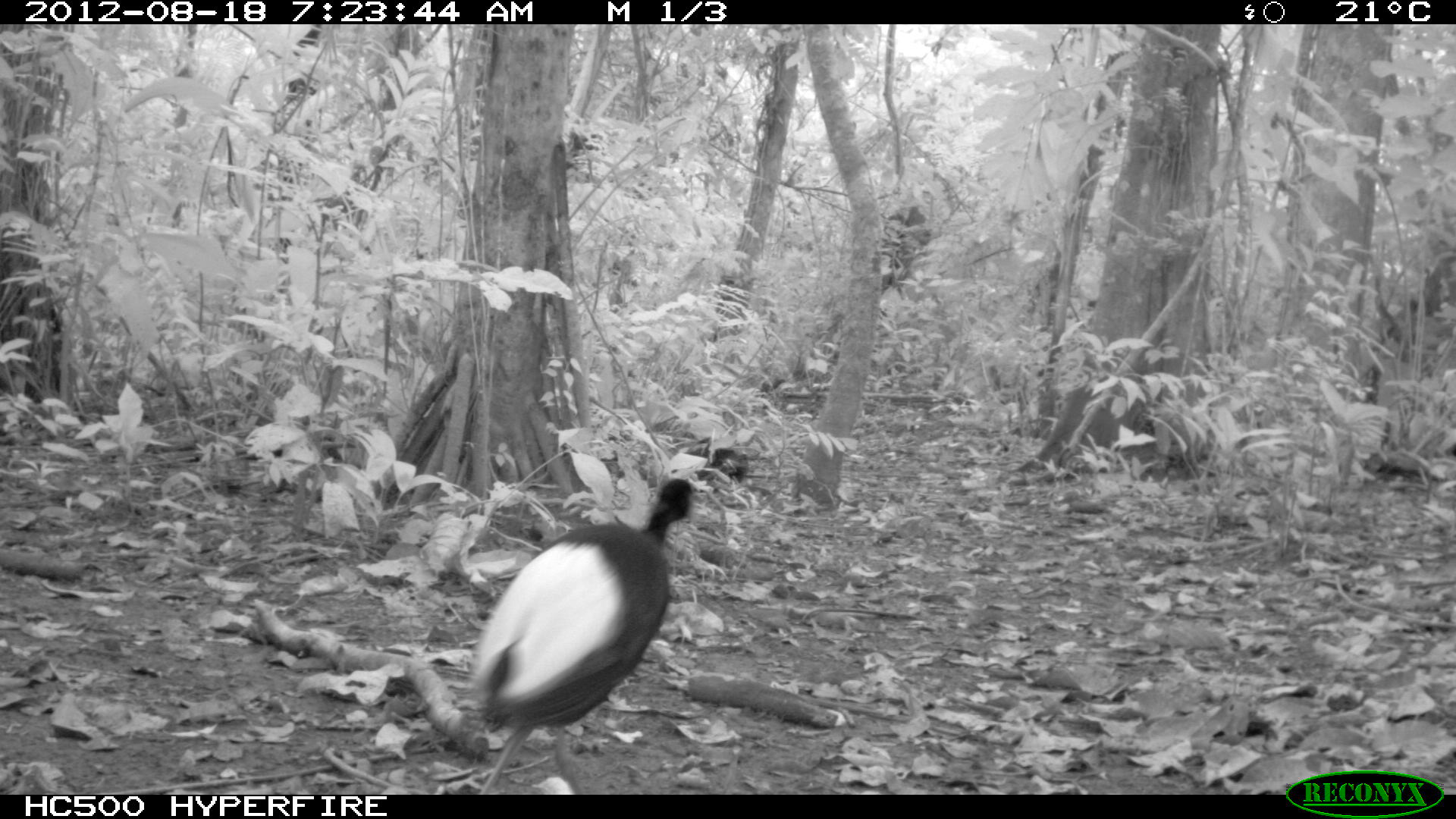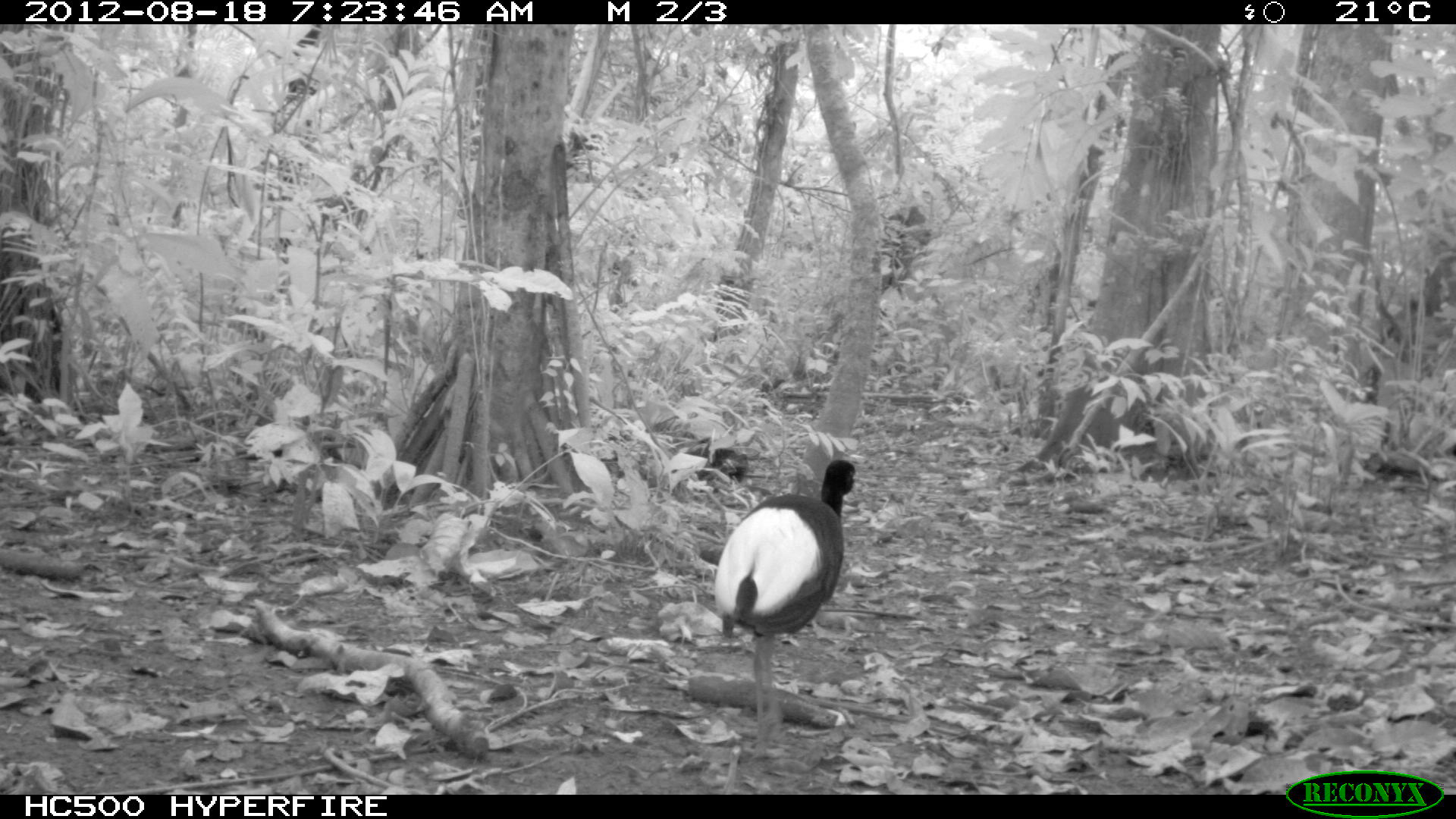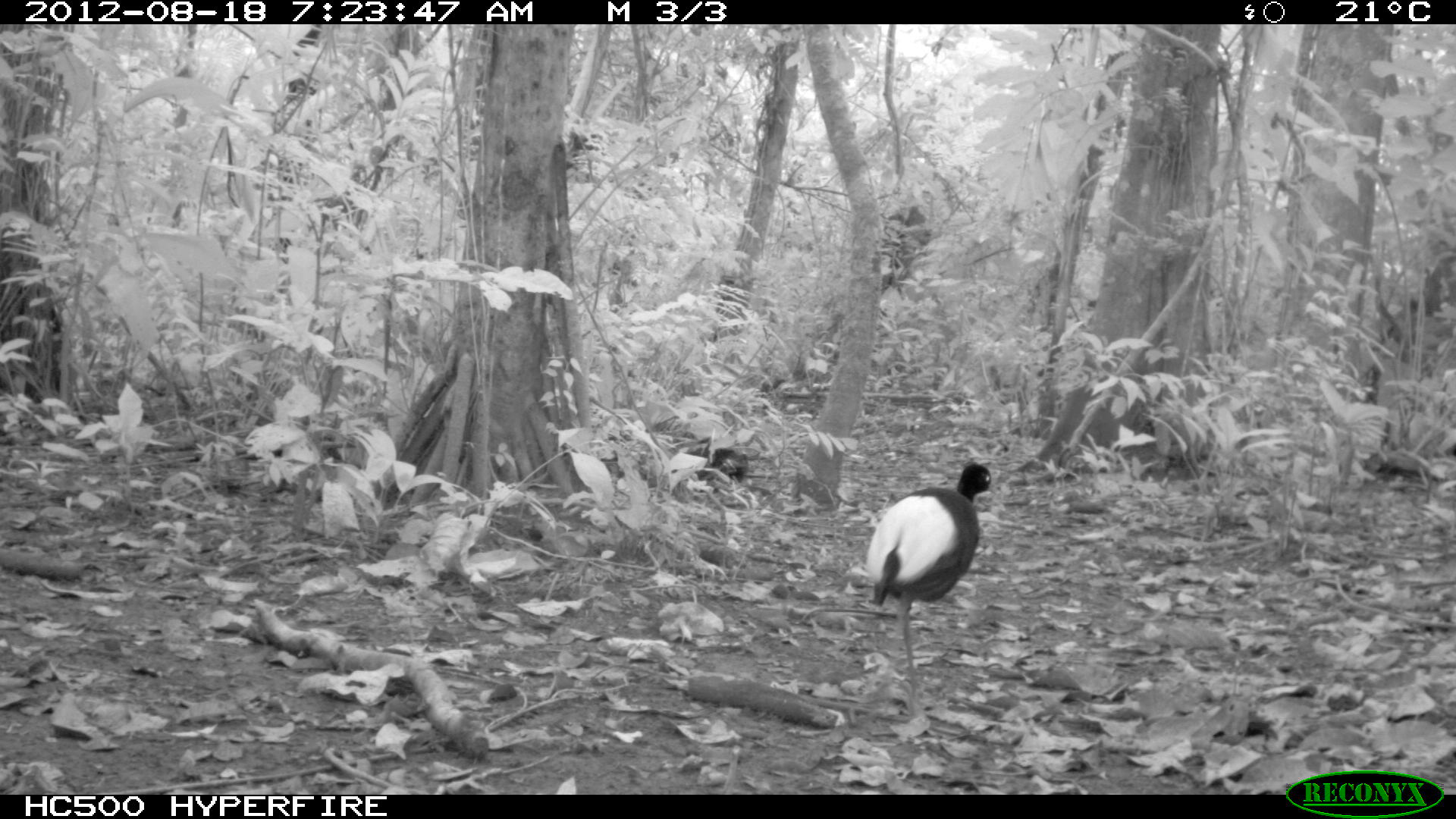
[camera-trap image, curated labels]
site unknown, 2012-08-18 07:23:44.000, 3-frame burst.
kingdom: Animalia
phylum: Chordata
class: Aves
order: Gruiformes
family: Psophiidae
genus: Psophia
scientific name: Psophia leucoptera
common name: pale-winged trumpeter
Psophia leucoptera (pale-winged trumpeter).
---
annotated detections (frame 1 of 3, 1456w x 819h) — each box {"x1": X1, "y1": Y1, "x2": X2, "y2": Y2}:
psophia leucoptera: {"x1": 462, "y1": 473, "x2": 696, "y2": 793}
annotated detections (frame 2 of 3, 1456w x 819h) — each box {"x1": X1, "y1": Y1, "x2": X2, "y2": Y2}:
psophia leucoptera: {"x1": 711, "y1": 457, "x2": 856, "y2": 759}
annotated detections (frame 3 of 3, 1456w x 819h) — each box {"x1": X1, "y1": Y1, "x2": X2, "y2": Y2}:
psophia leucoptera: {"x1": 864, "y1": 462, "x2": 1000, "y2": 709}